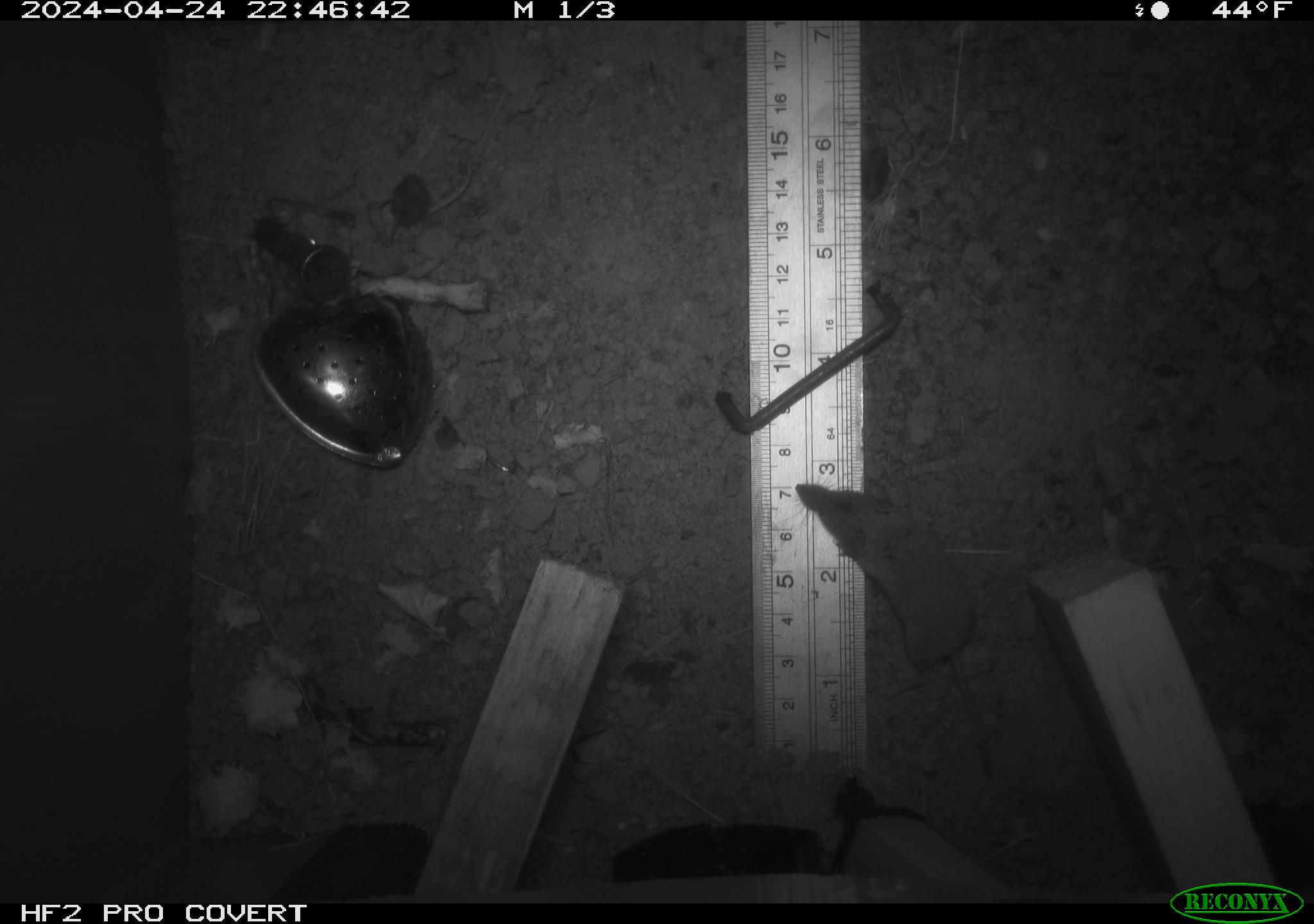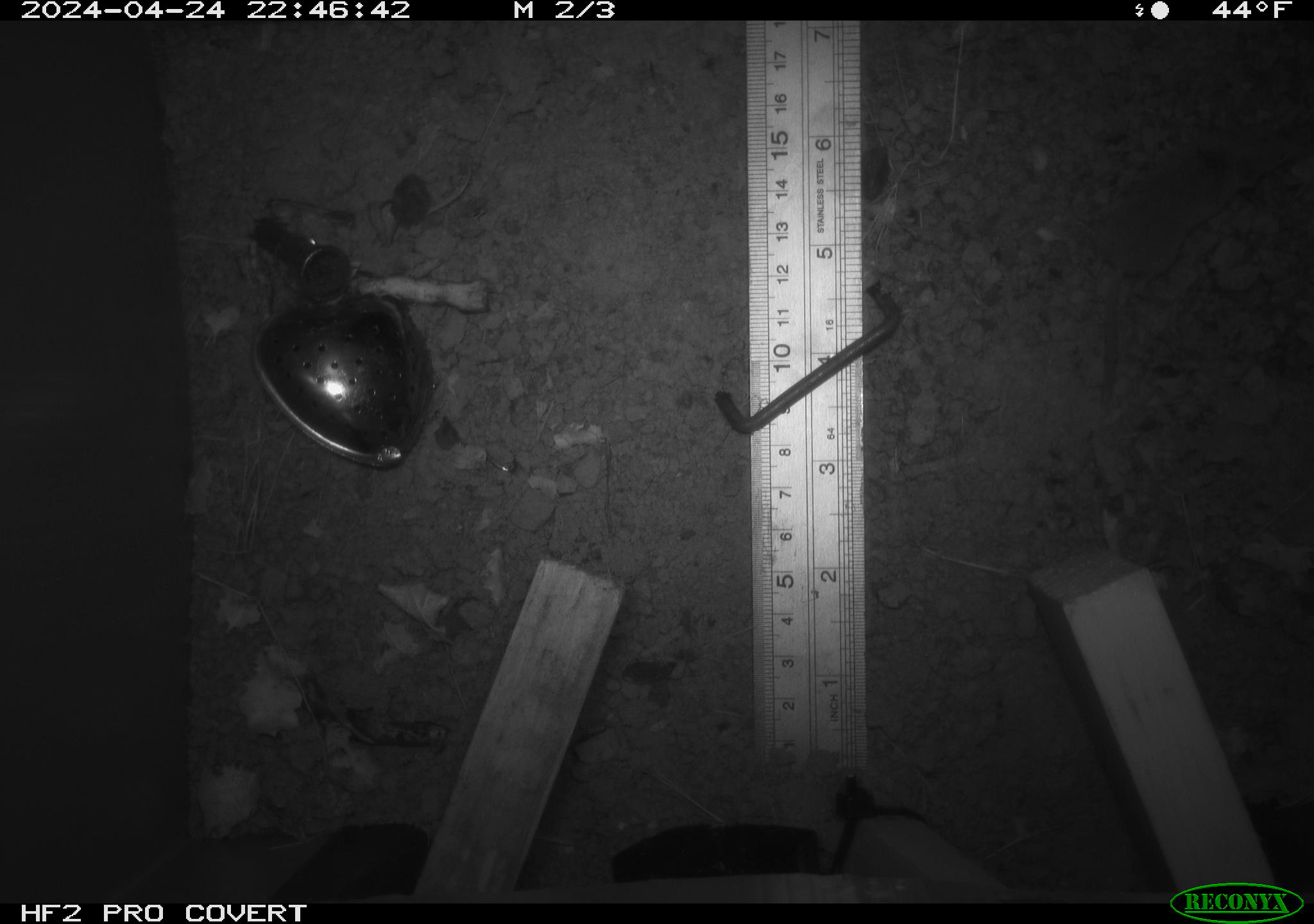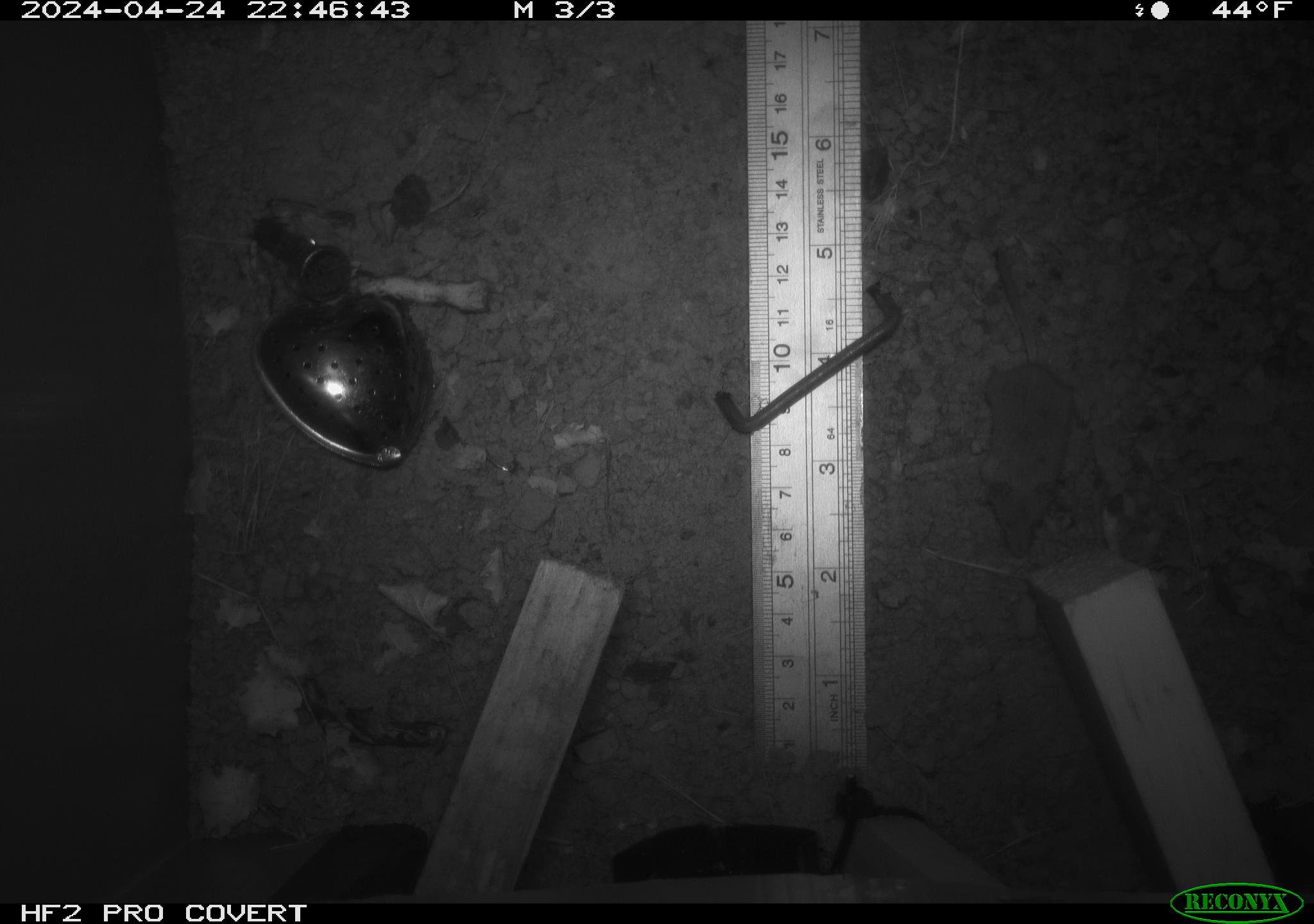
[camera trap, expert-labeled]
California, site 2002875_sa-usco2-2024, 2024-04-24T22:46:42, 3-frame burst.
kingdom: Animalia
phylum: Chordata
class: Mammalia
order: Eulipotyphla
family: Soricidae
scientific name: Soricidae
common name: shrews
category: soricidae family